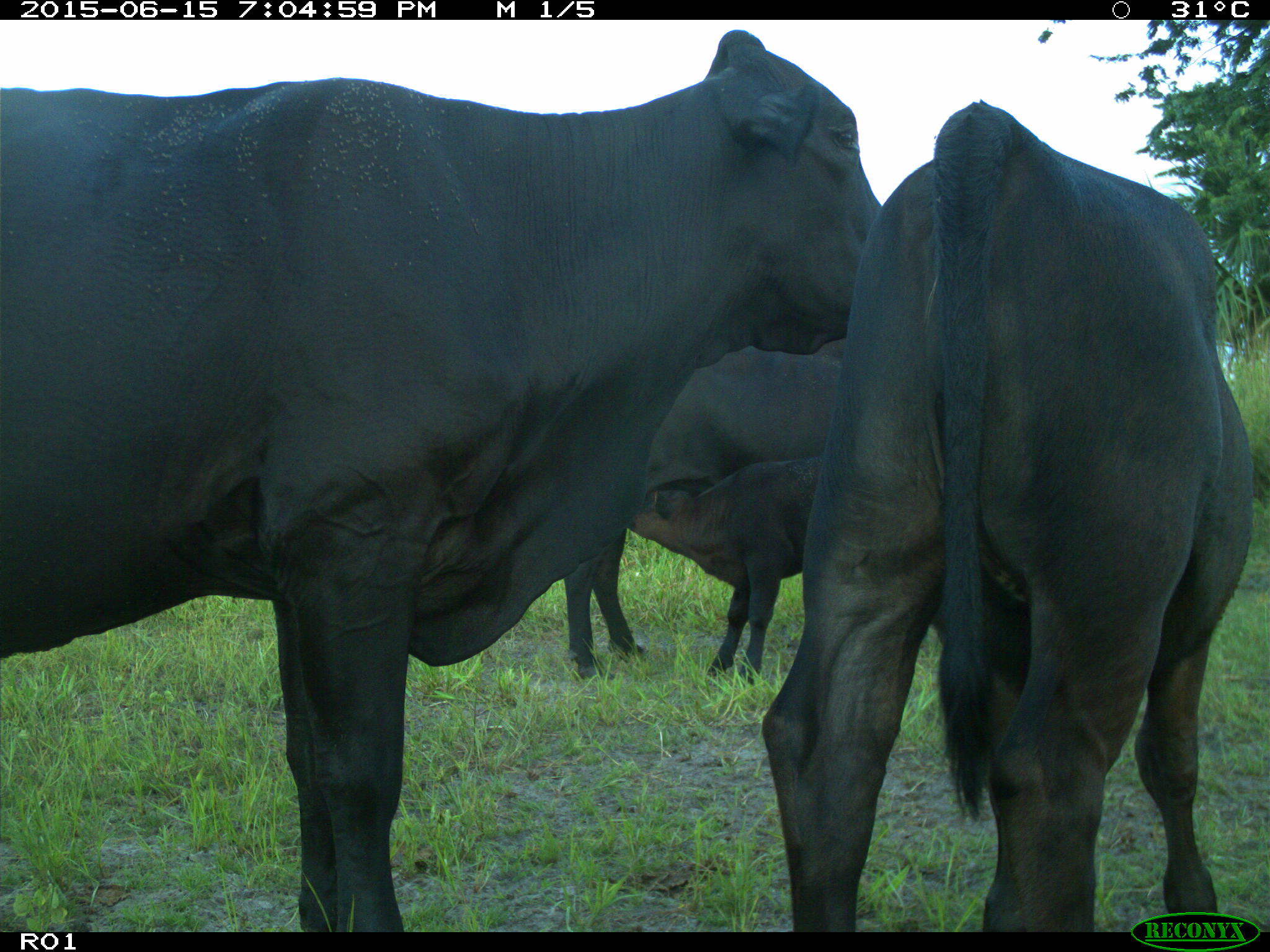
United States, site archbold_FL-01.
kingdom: Animalia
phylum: Chordata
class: Mammalia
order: Artiodactyla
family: Bovidae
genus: Bos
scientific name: Bos taurus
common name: domestic cow